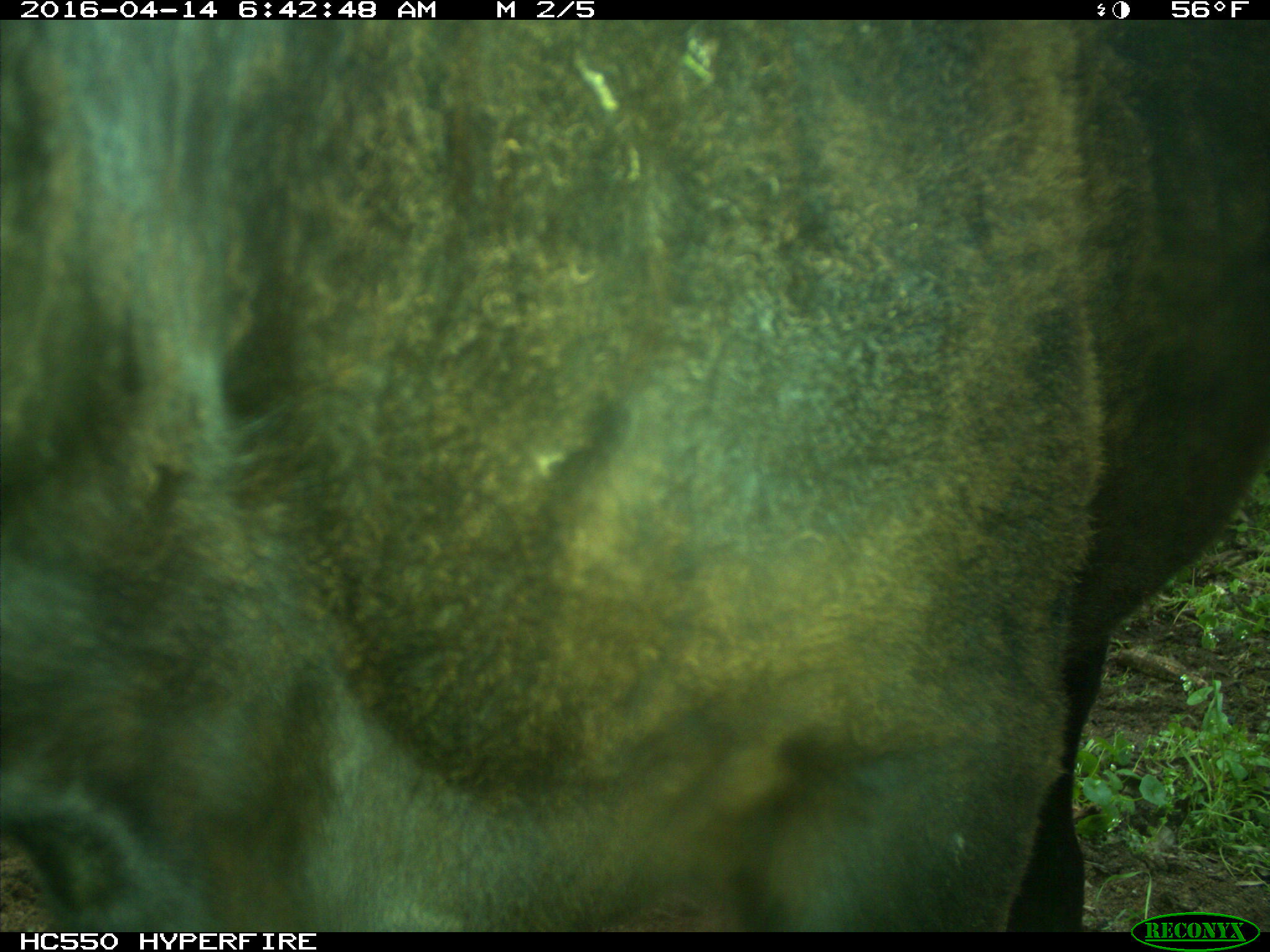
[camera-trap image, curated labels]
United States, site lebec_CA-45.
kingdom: Animalia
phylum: Chordata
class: Mammalia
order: Artiodactyla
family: Bovidae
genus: Bos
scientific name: Bos taurus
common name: domestic cow